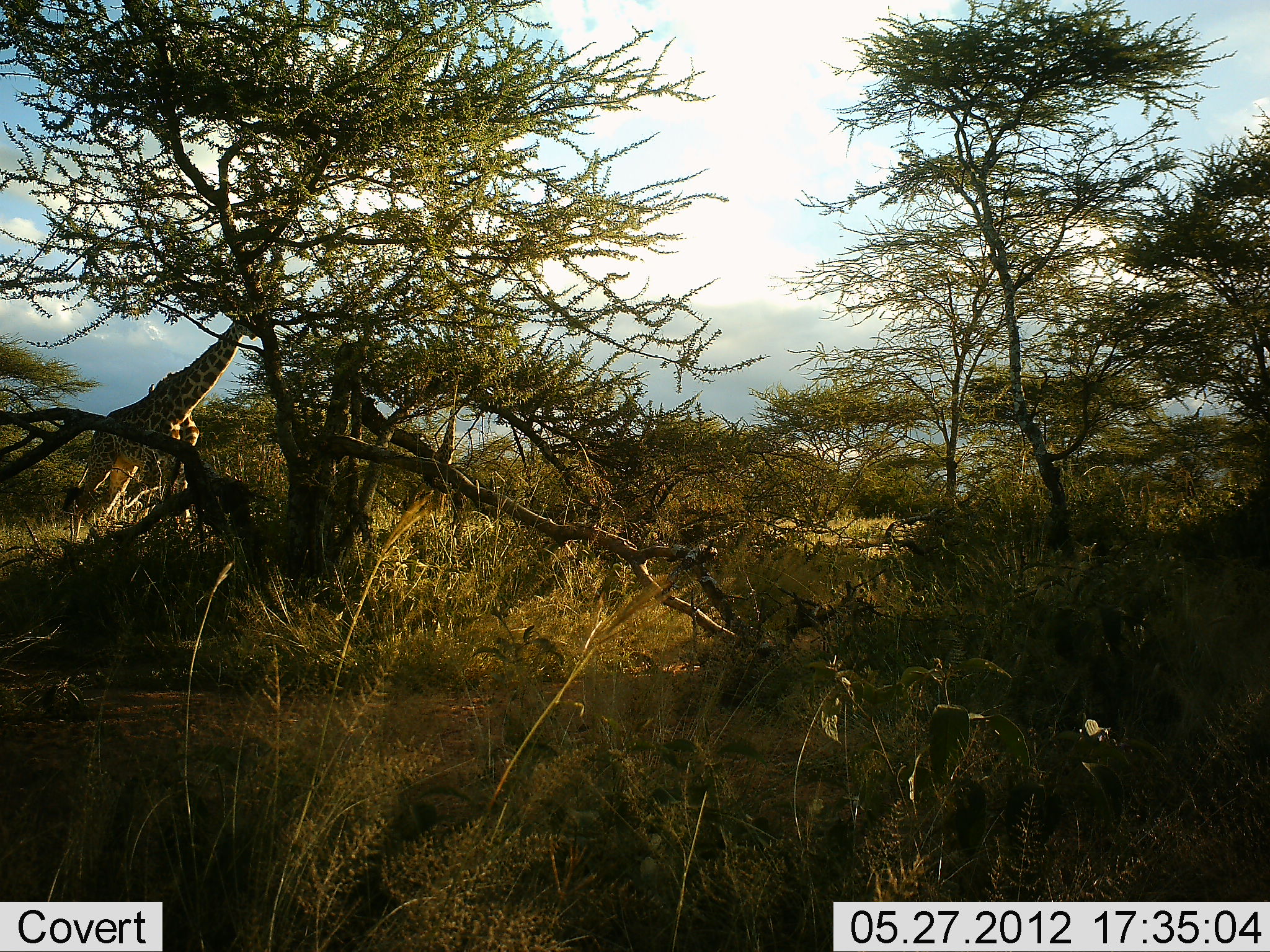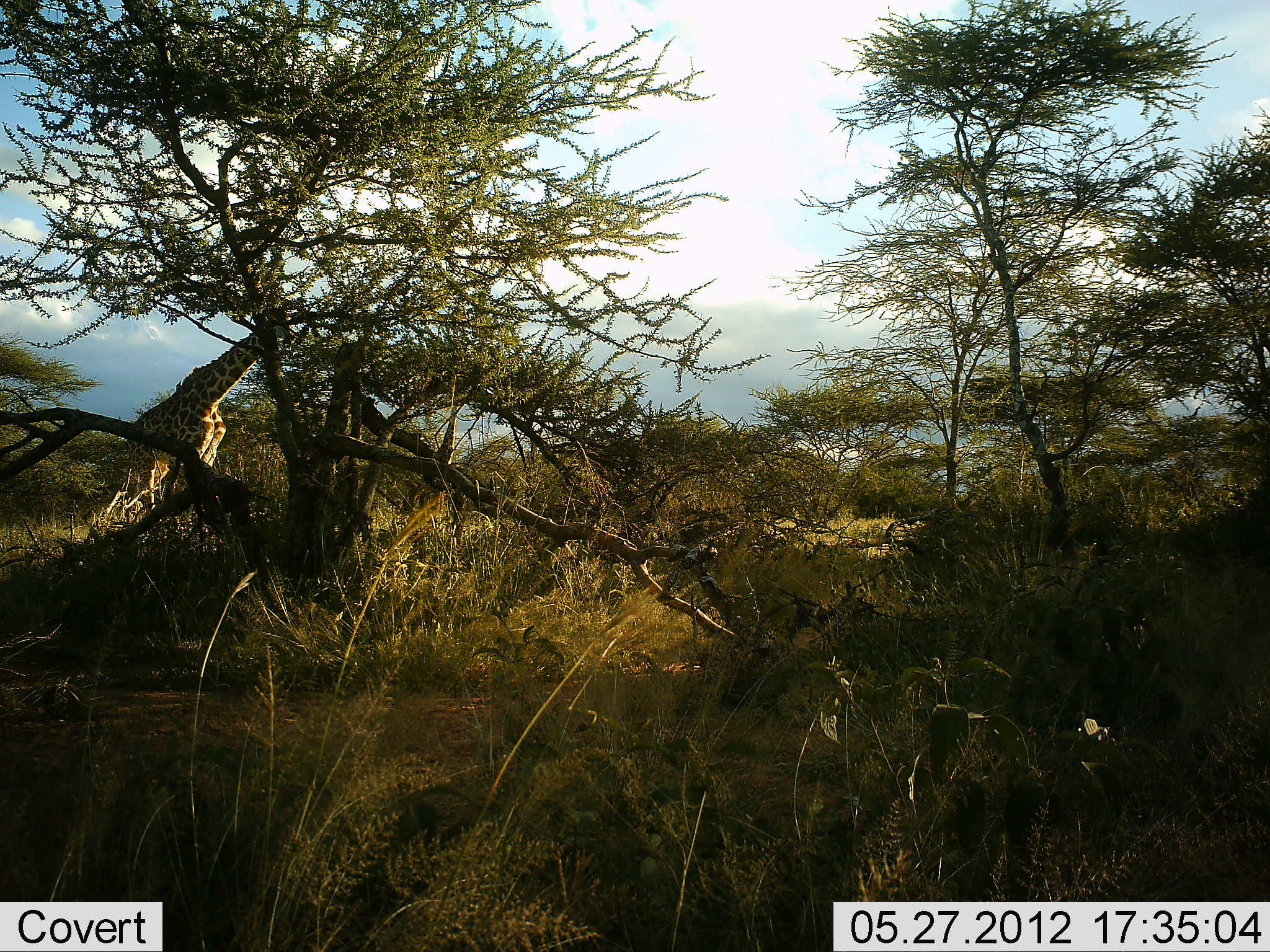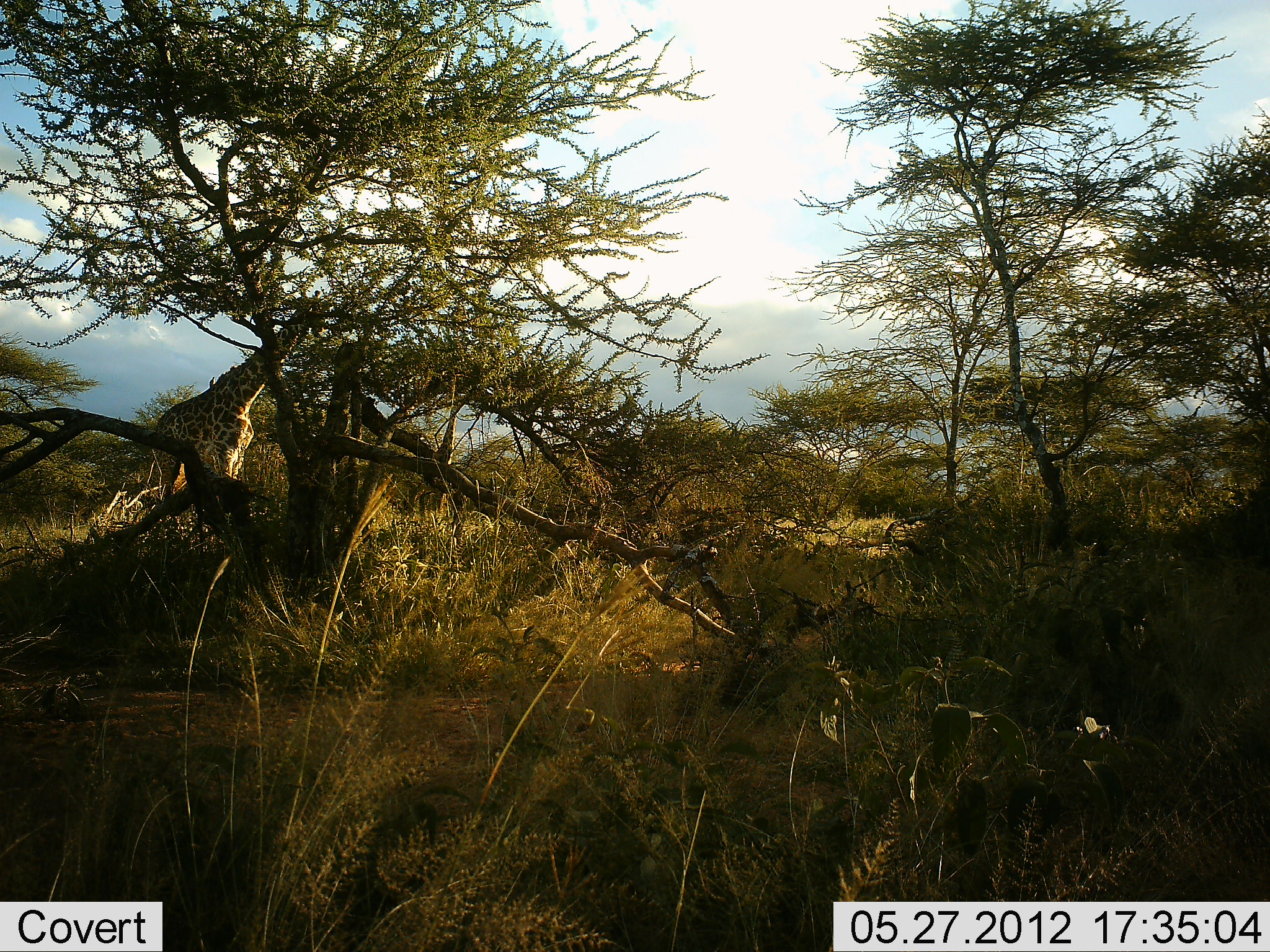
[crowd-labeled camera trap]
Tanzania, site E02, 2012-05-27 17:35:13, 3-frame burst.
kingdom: Animalia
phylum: Chordata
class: Mammalia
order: Artiodactyla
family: Giraffidae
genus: Giraffa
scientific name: Giraffa camelopardalis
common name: giraffe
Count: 1.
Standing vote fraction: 10%.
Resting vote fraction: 0%.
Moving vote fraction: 90%.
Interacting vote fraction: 0%.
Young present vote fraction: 0%.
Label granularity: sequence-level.